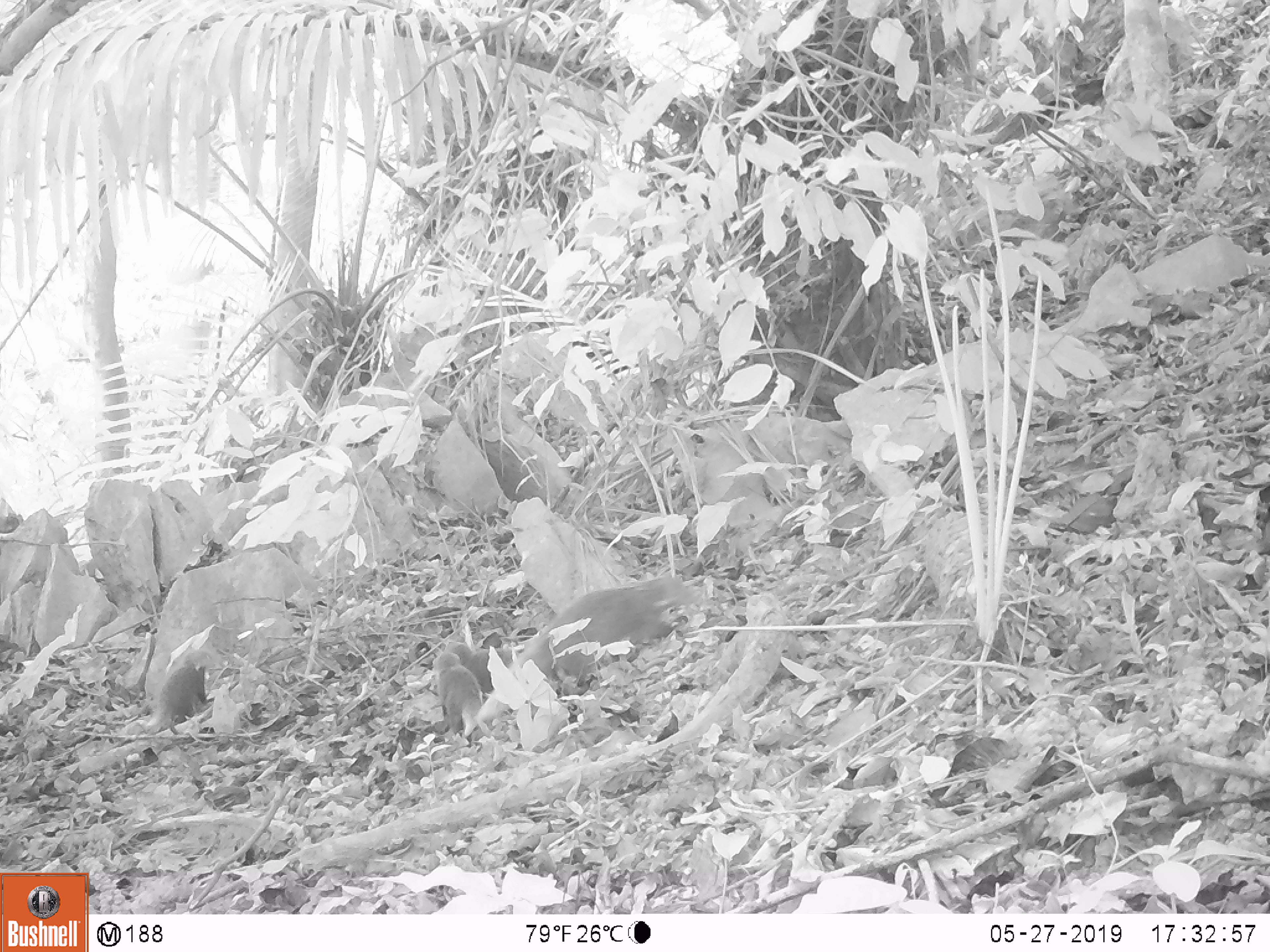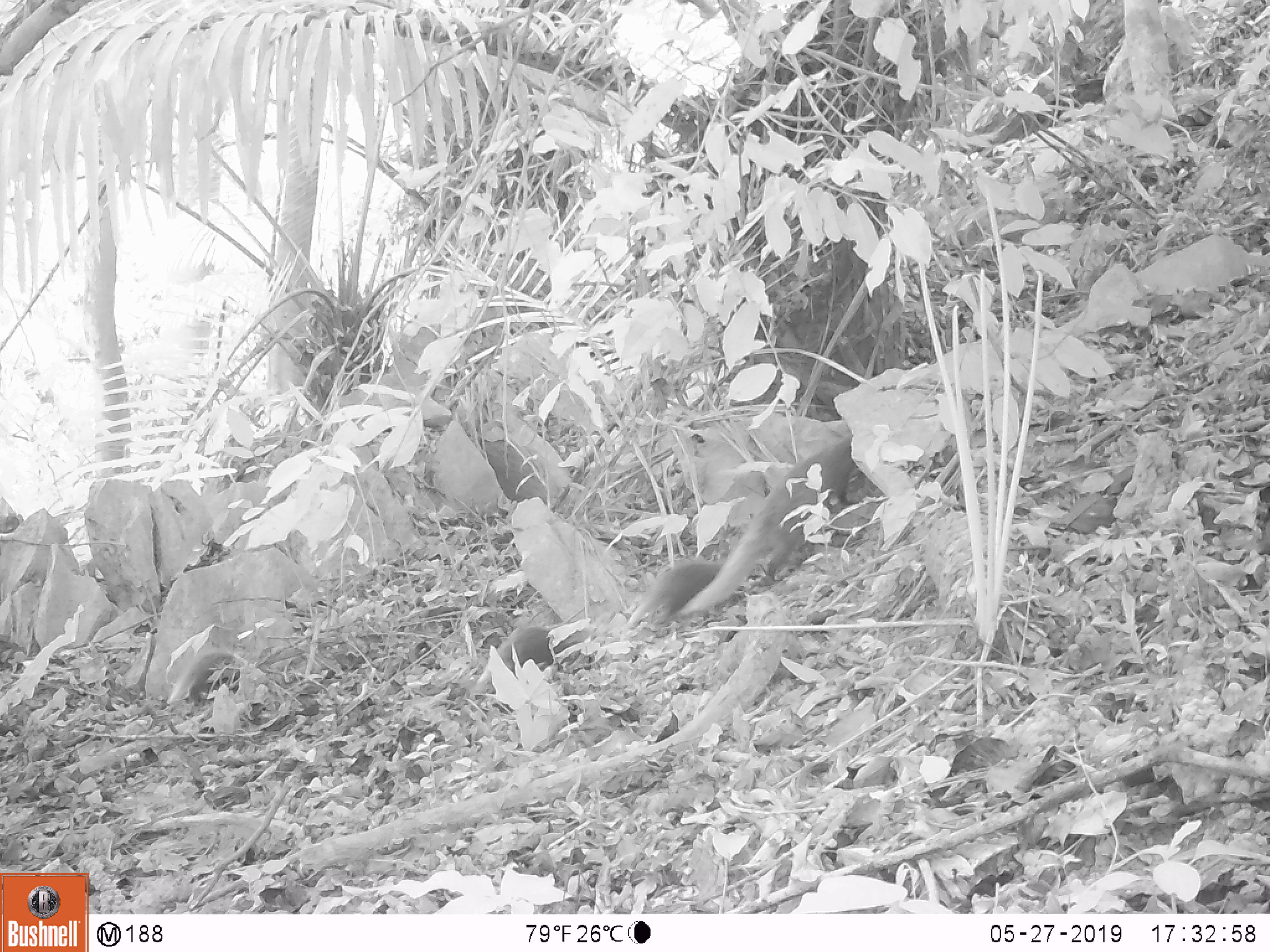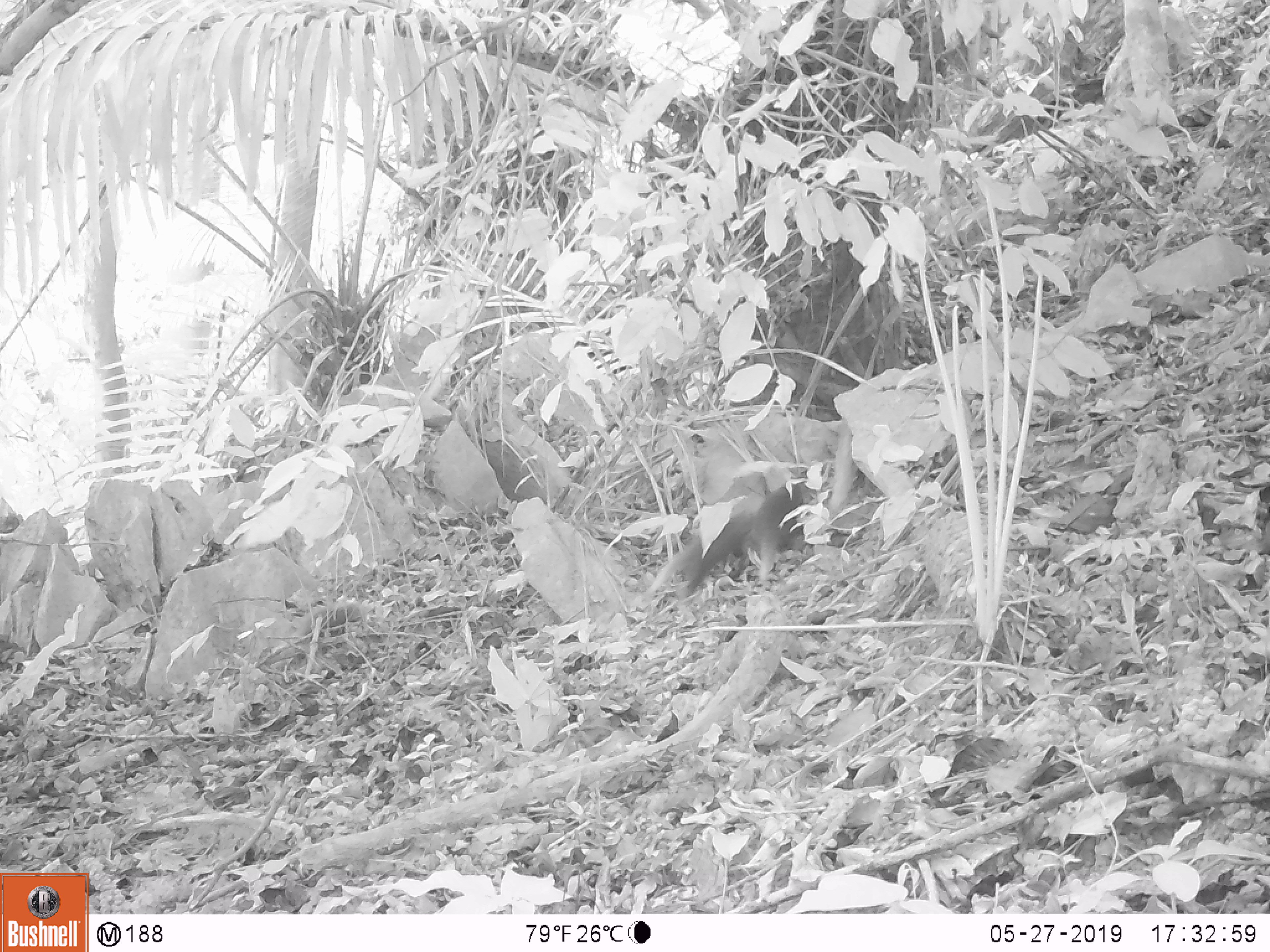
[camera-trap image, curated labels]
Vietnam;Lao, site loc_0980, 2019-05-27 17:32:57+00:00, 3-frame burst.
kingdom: Animalia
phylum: Chordata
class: Mammalia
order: Carnivora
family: Herpestidae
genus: Urva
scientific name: Urva urva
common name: crab-eating mongoose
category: crab eating mongoose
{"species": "crab eating mongoose (crab-eating mongoose) (Urva urva)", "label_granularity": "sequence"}